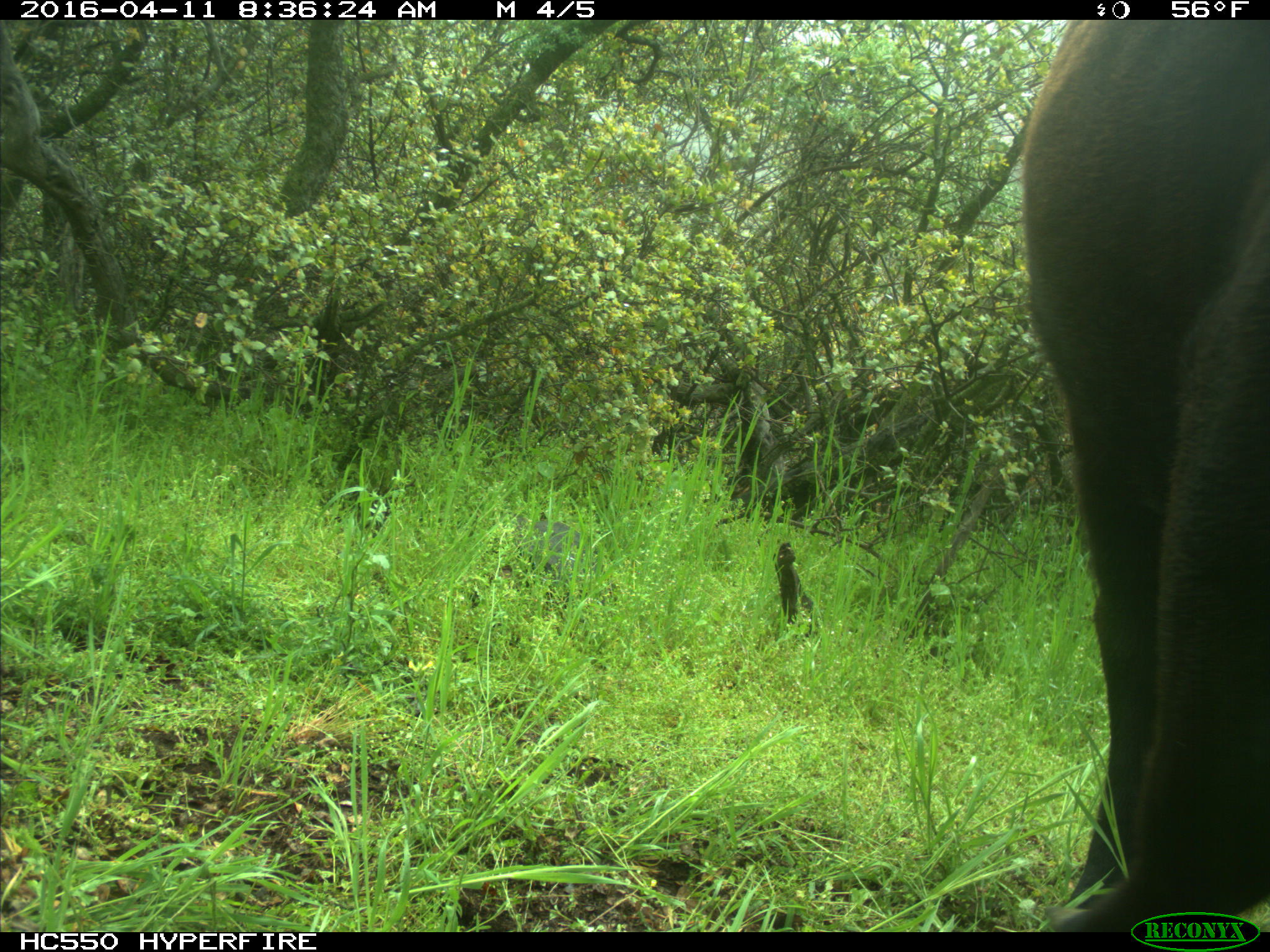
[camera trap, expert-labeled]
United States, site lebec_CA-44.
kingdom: Animalia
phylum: Chordata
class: Mammalia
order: Artiodactyla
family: Bovidae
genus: Bos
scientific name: Bos taurus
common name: domestic cow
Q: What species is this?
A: Bos taurus (domestic cow).